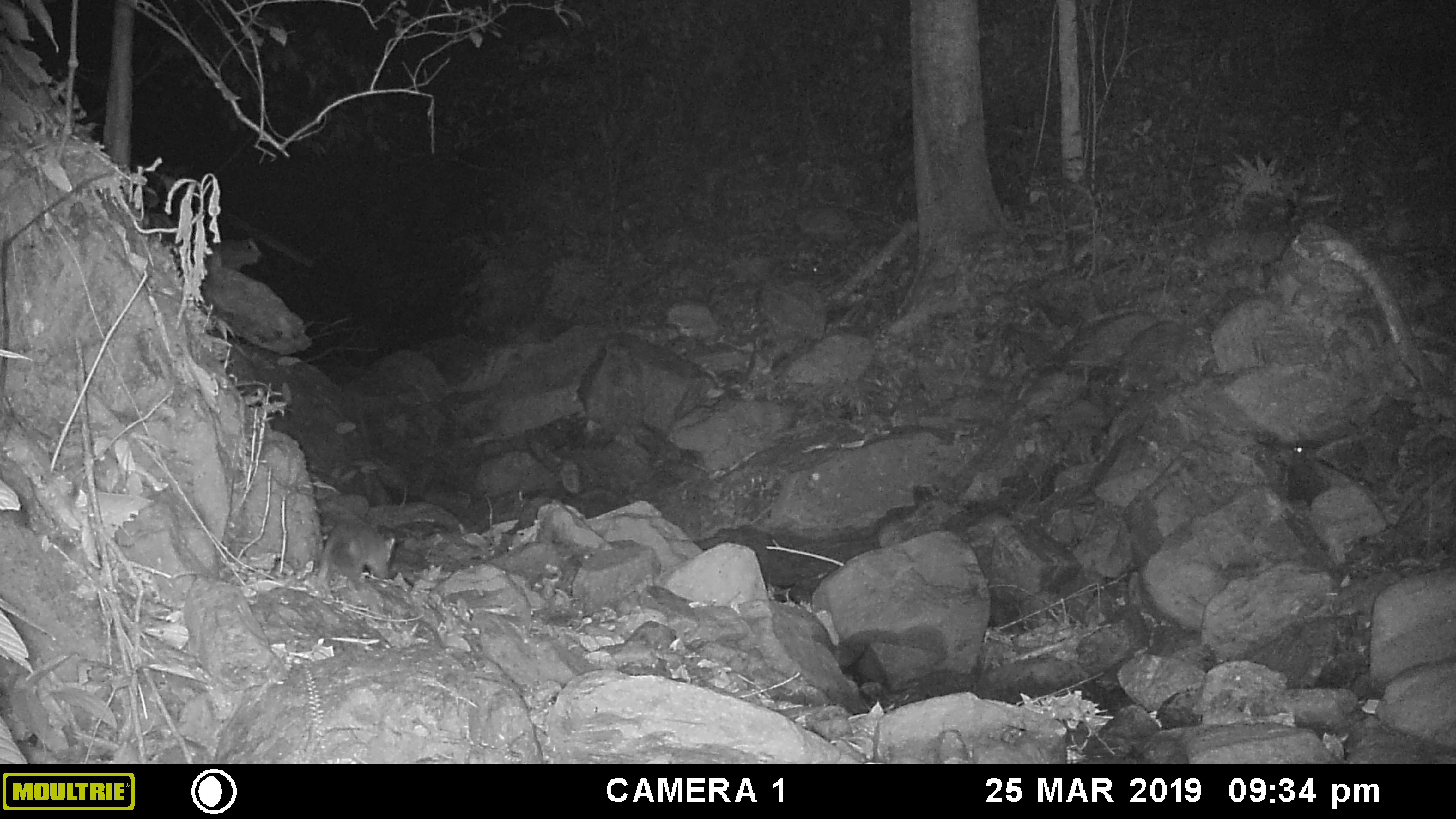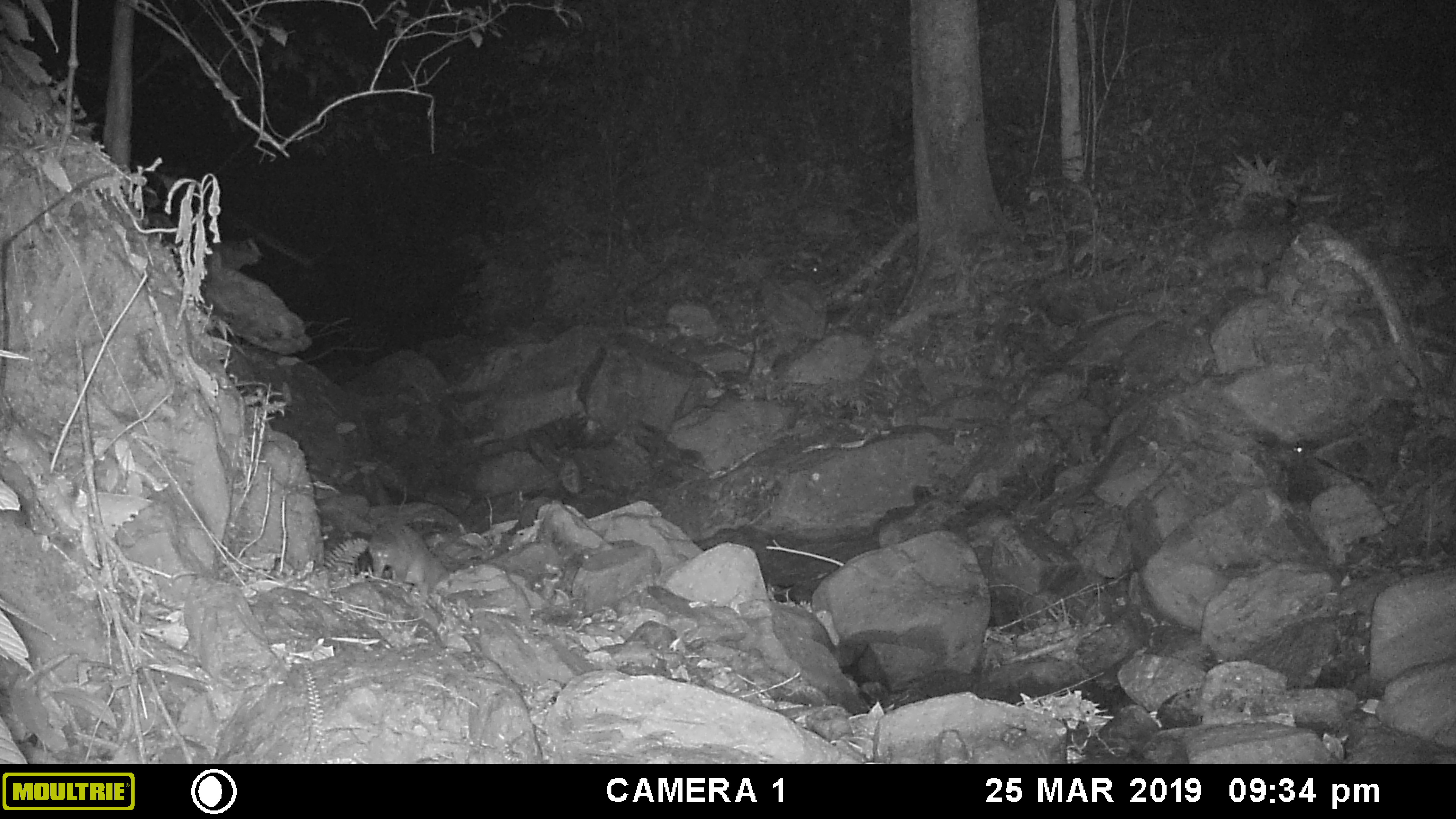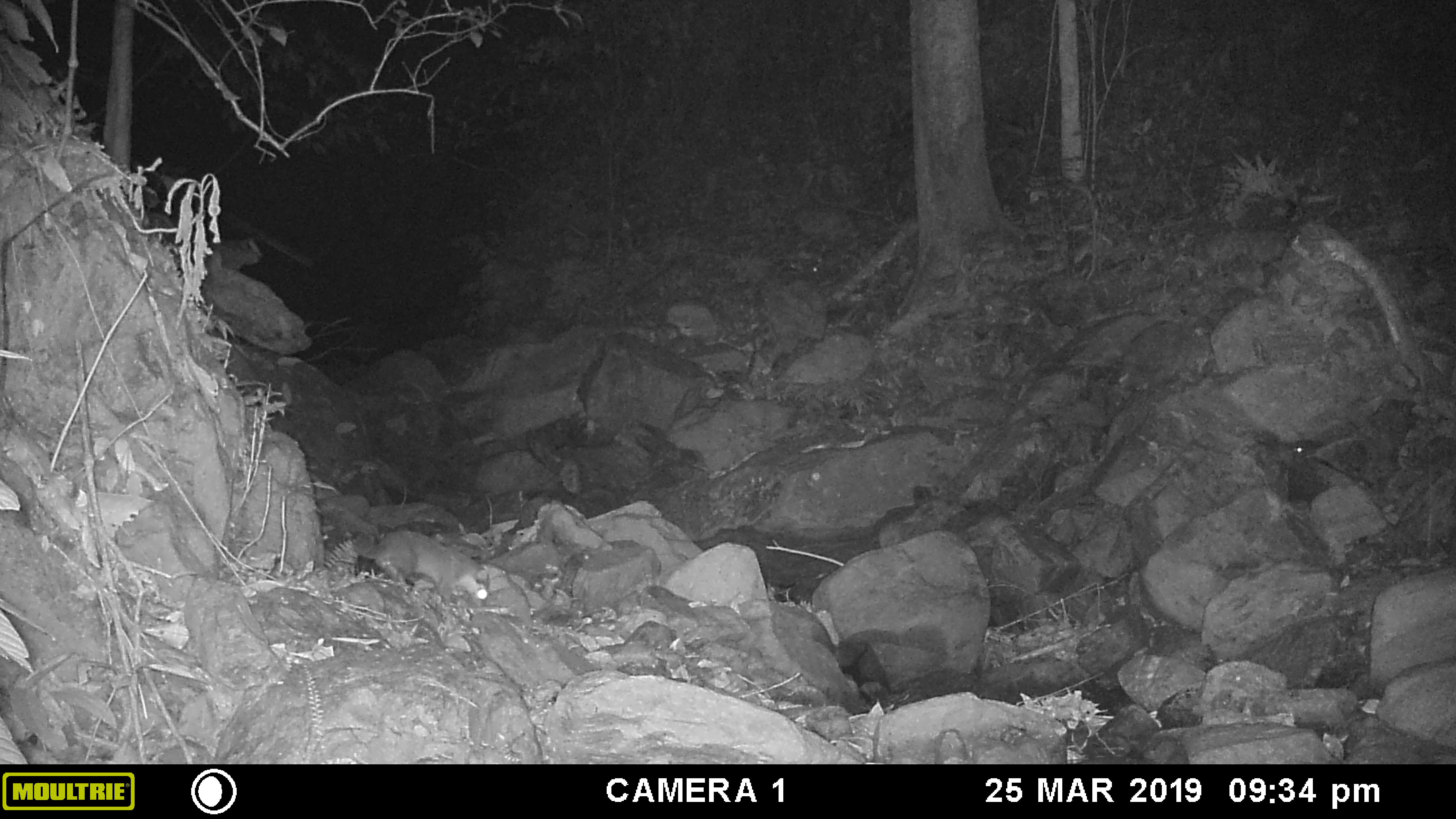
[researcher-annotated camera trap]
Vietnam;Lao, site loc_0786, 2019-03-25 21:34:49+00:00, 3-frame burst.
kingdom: Animalia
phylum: Chordata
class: Mammalia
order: Carnivora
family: Mustelidae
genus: Melogale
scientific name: Melogale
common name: ferret badger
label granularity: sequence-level